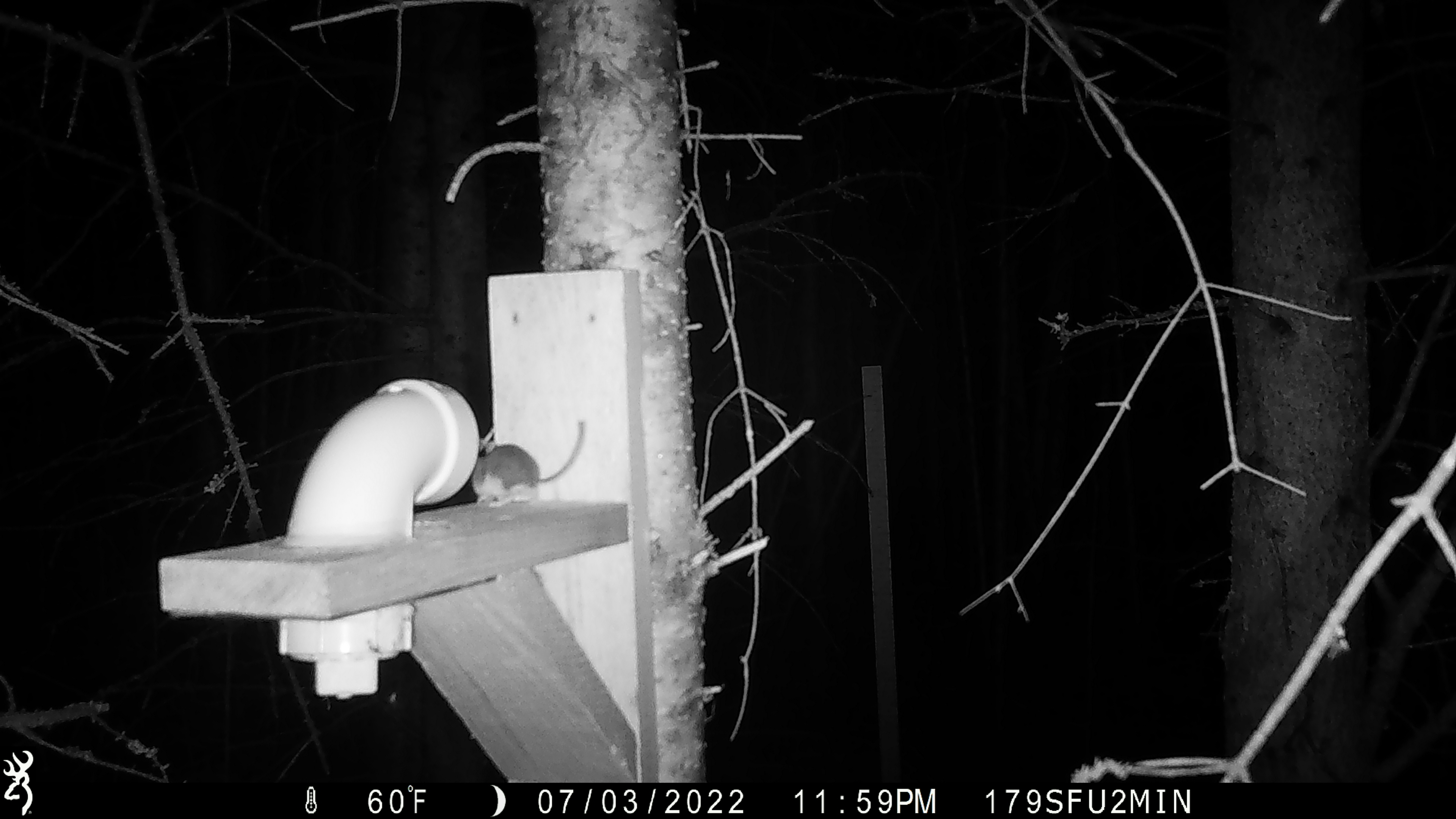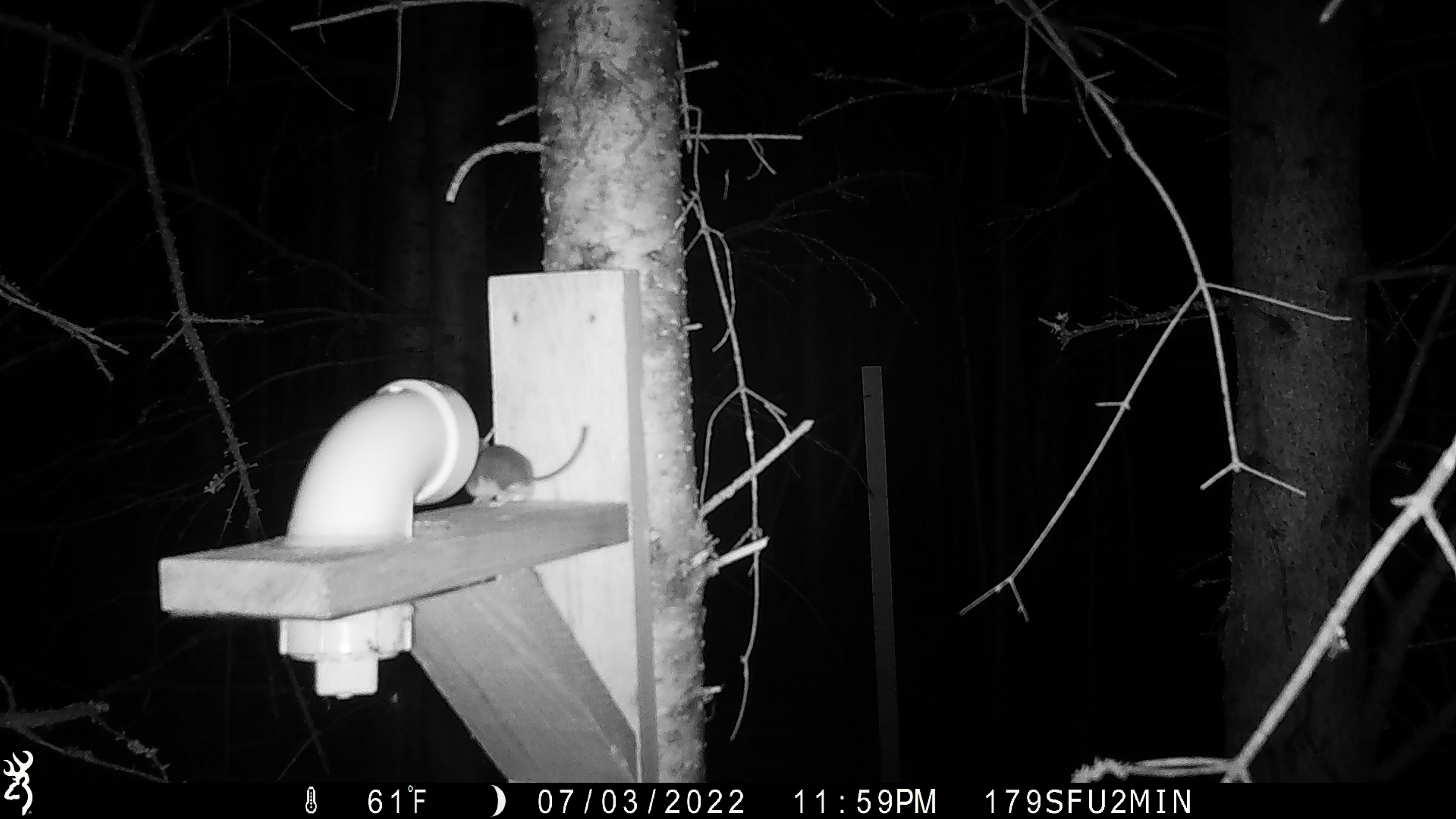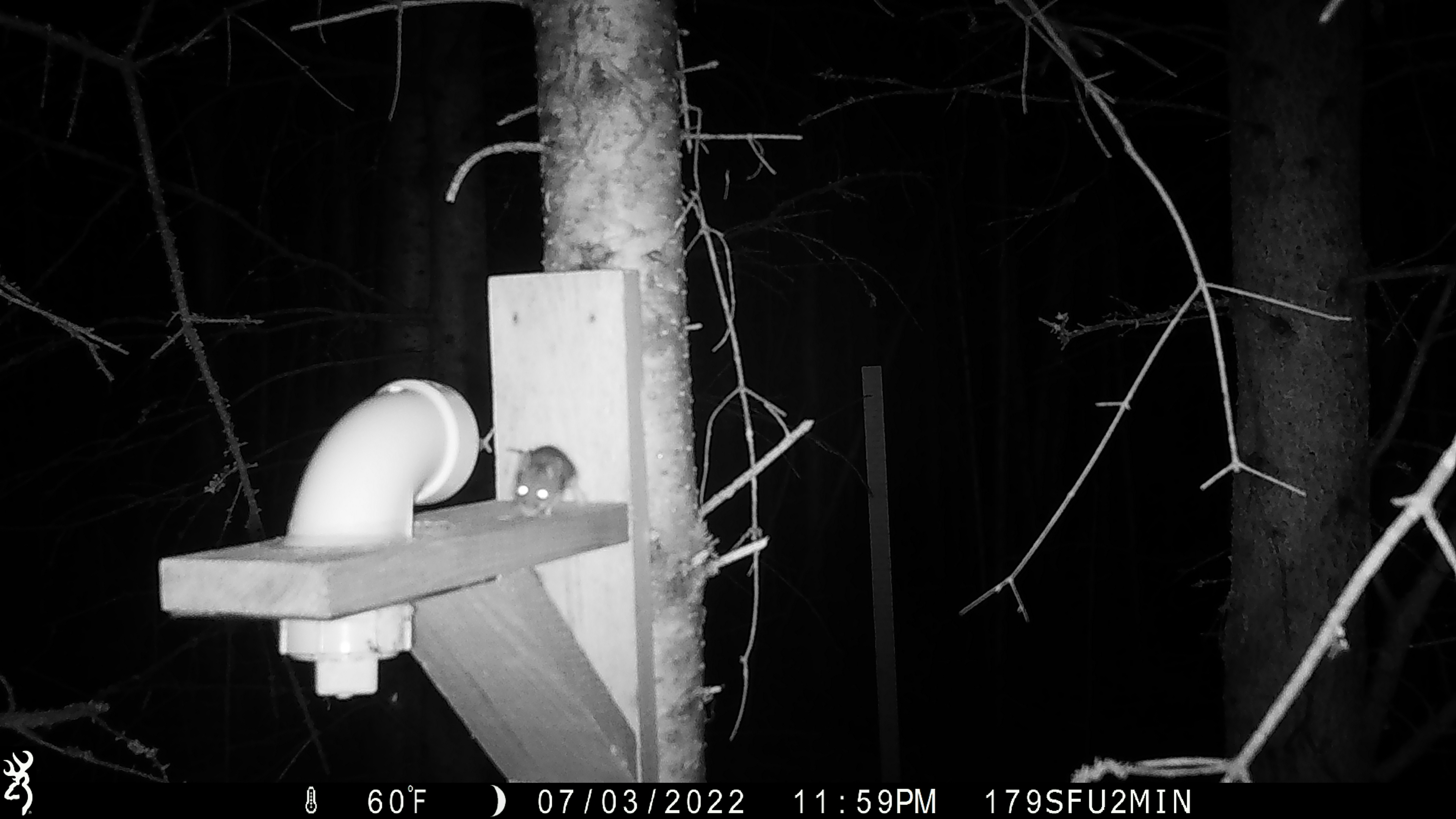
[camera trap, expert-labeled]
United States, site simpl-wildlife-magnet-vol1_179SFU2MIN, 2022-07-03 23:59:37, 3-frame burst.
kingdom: Animalia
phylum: Chordata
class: Mammalia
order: Rodentia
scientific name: Rodentia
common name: mouse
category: mouse sp.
Mouse sp. (mouse) (Rodentia).